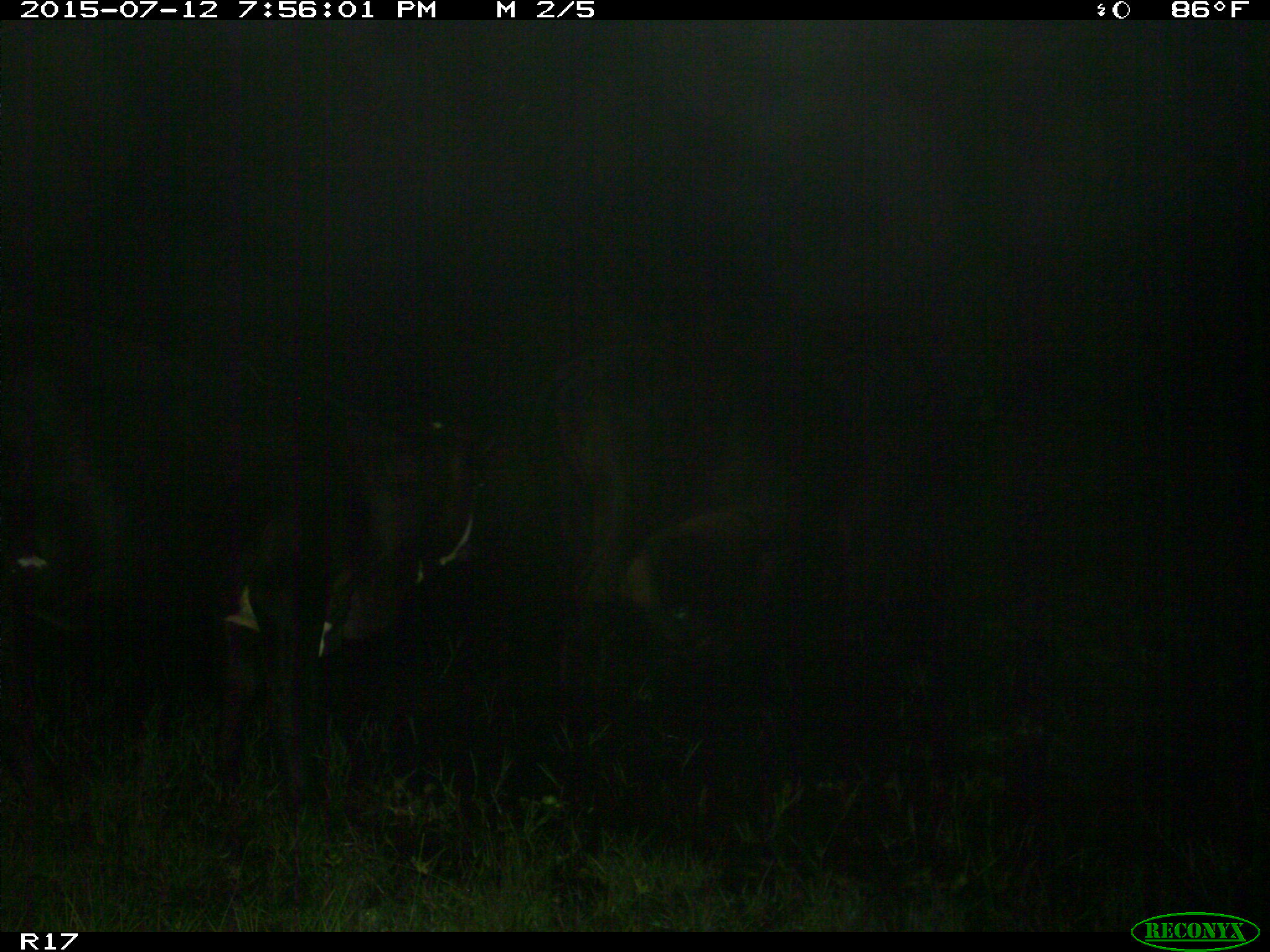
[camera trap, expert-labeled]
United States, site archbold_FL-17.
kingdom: Animalia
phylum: Chordata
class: Mammalia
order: Artiodactyla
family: Bovidae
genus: Bos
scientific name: Bos taurus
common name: domestic cow